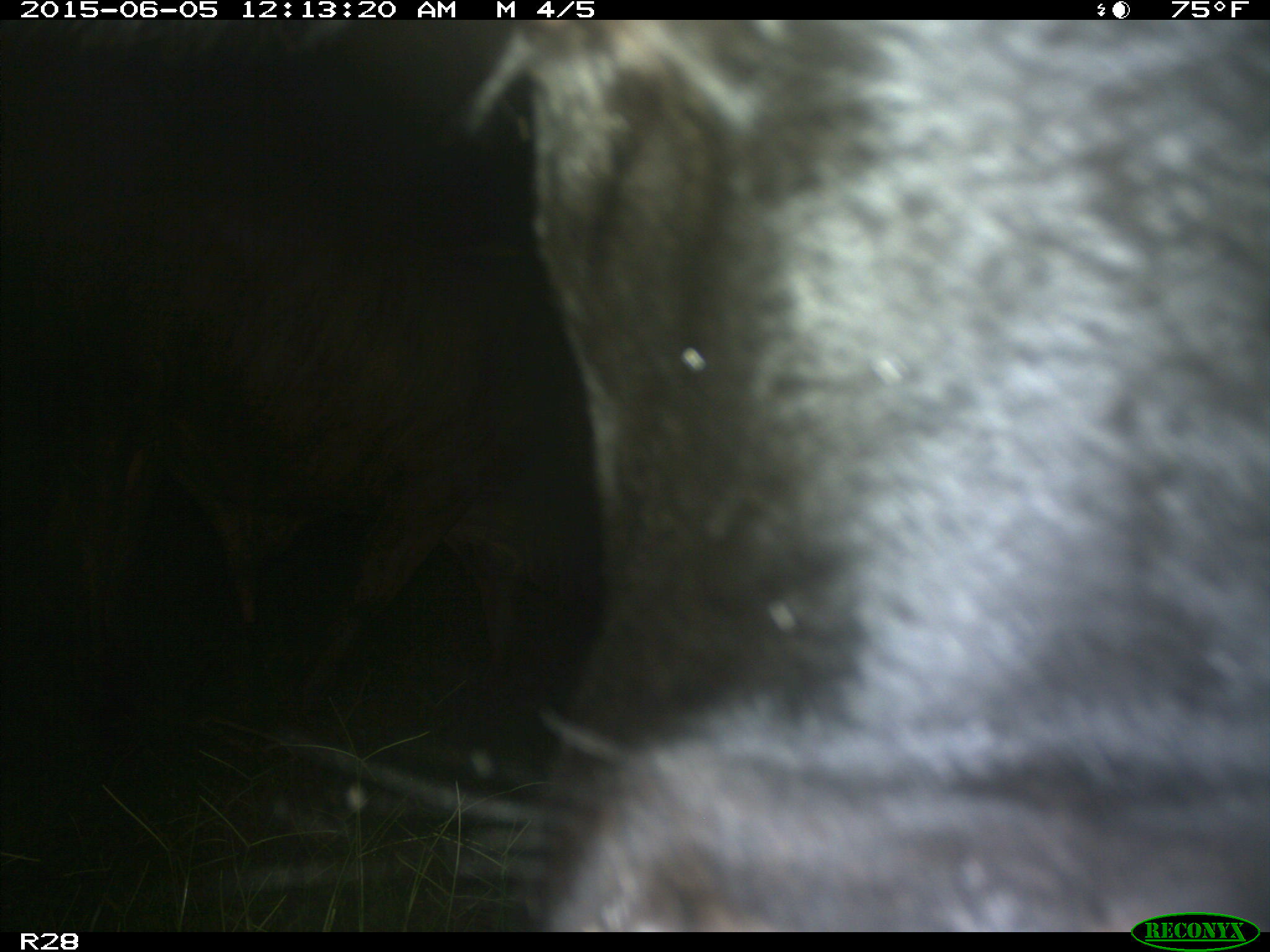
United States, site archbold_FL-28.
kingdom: Animalia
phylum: Chordata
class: Mammalia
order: Artiodactyla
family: Bovidae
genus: Bos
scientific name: Bos taurus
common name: domestic cow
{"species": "Bos taurus (domestic cow)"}